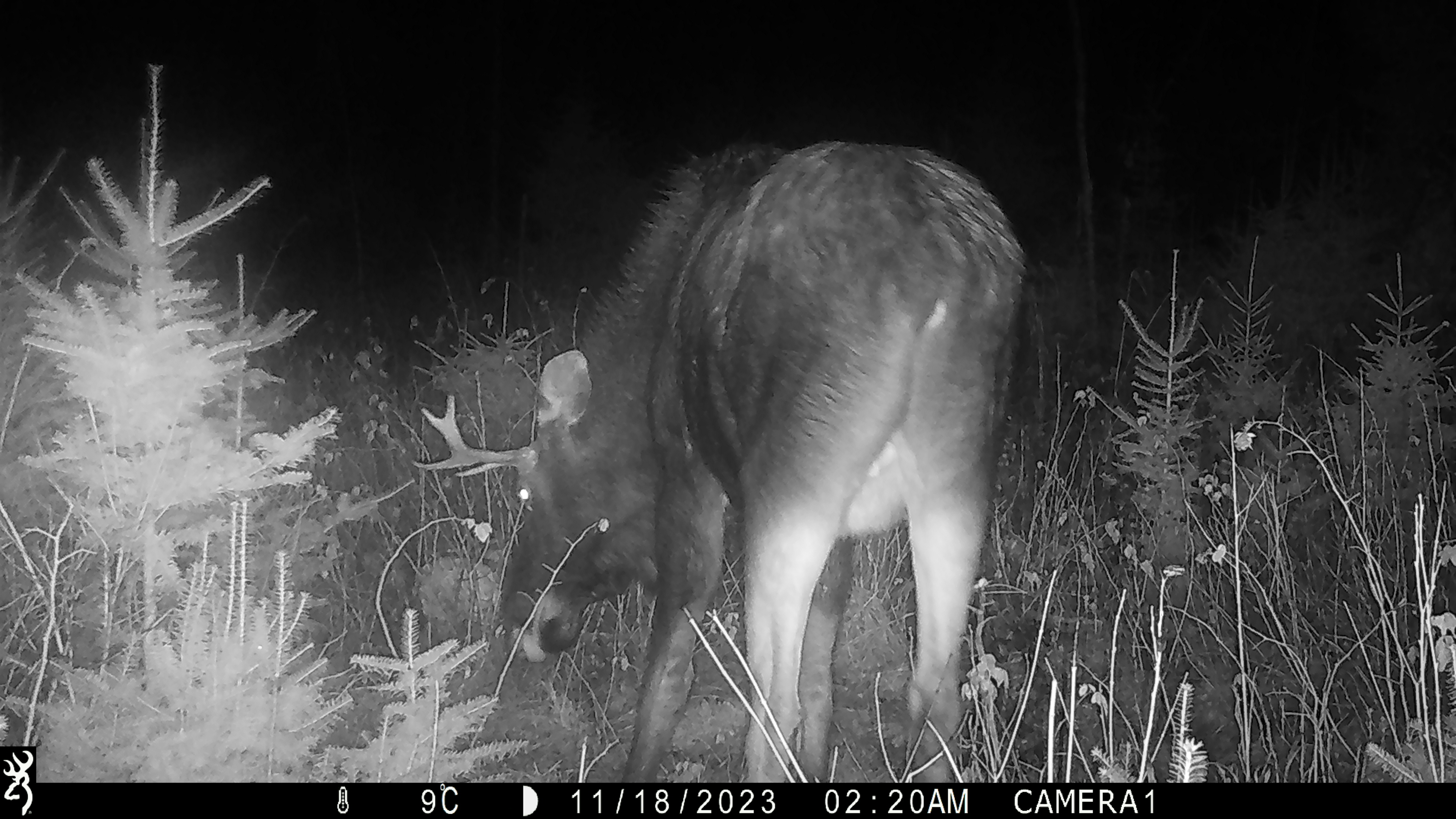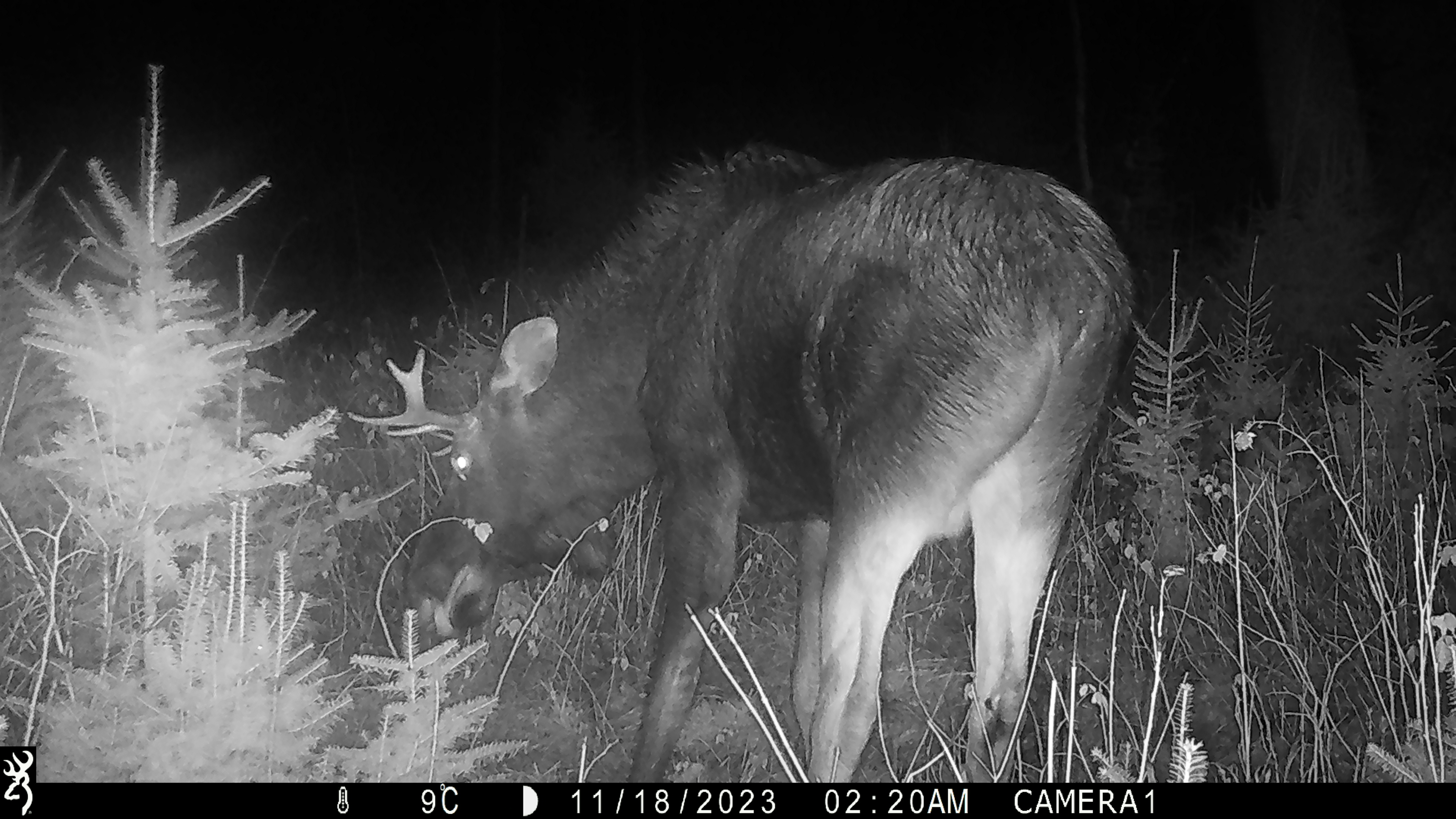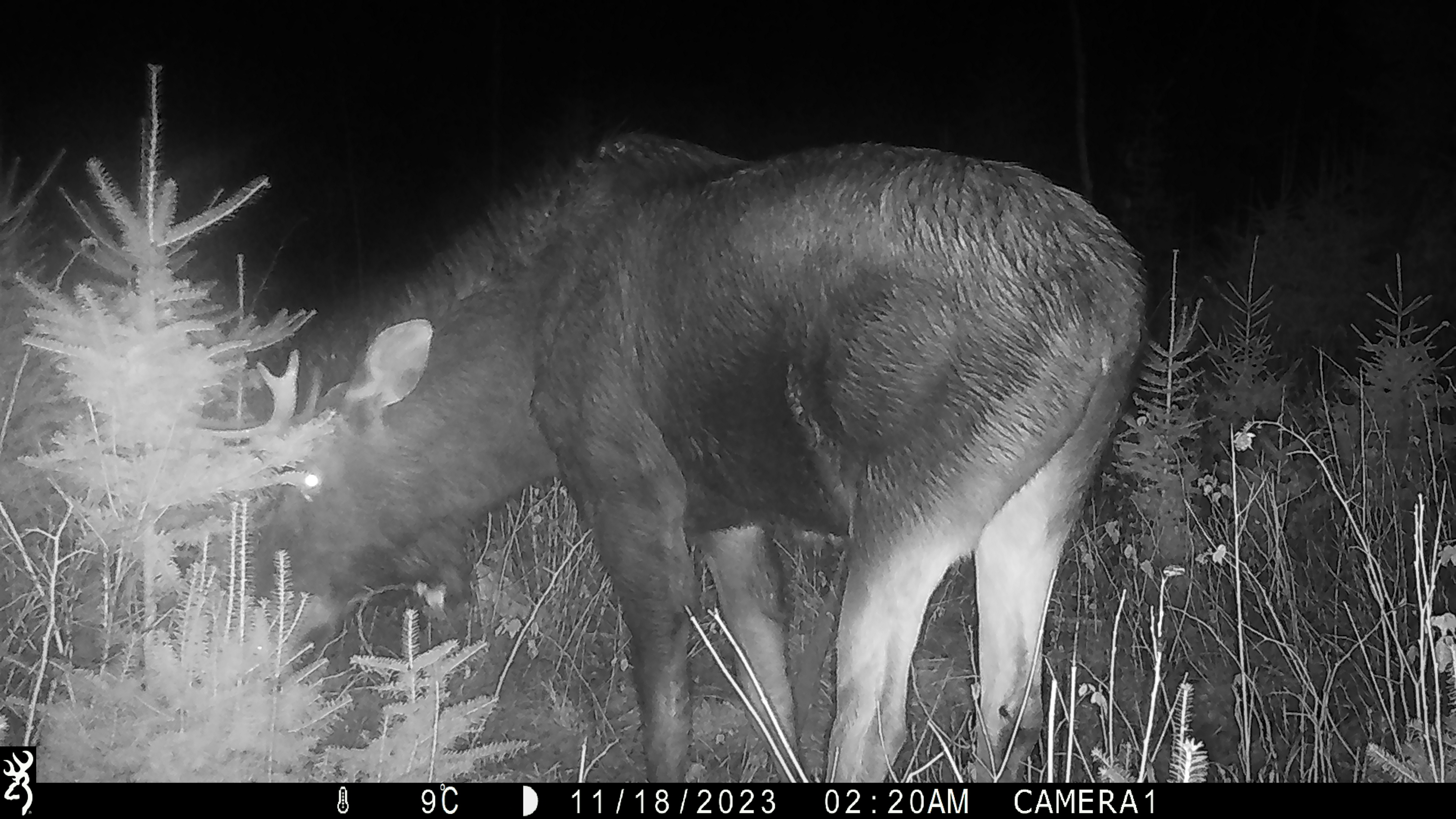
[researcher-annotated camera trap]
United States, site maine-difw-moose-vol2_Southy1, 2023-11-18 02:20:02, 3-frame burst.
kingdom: Animalia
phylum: Chordata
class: Mammalia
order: Artiodactyla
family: Cervidae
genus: Alces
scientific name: Alces alces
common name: moose